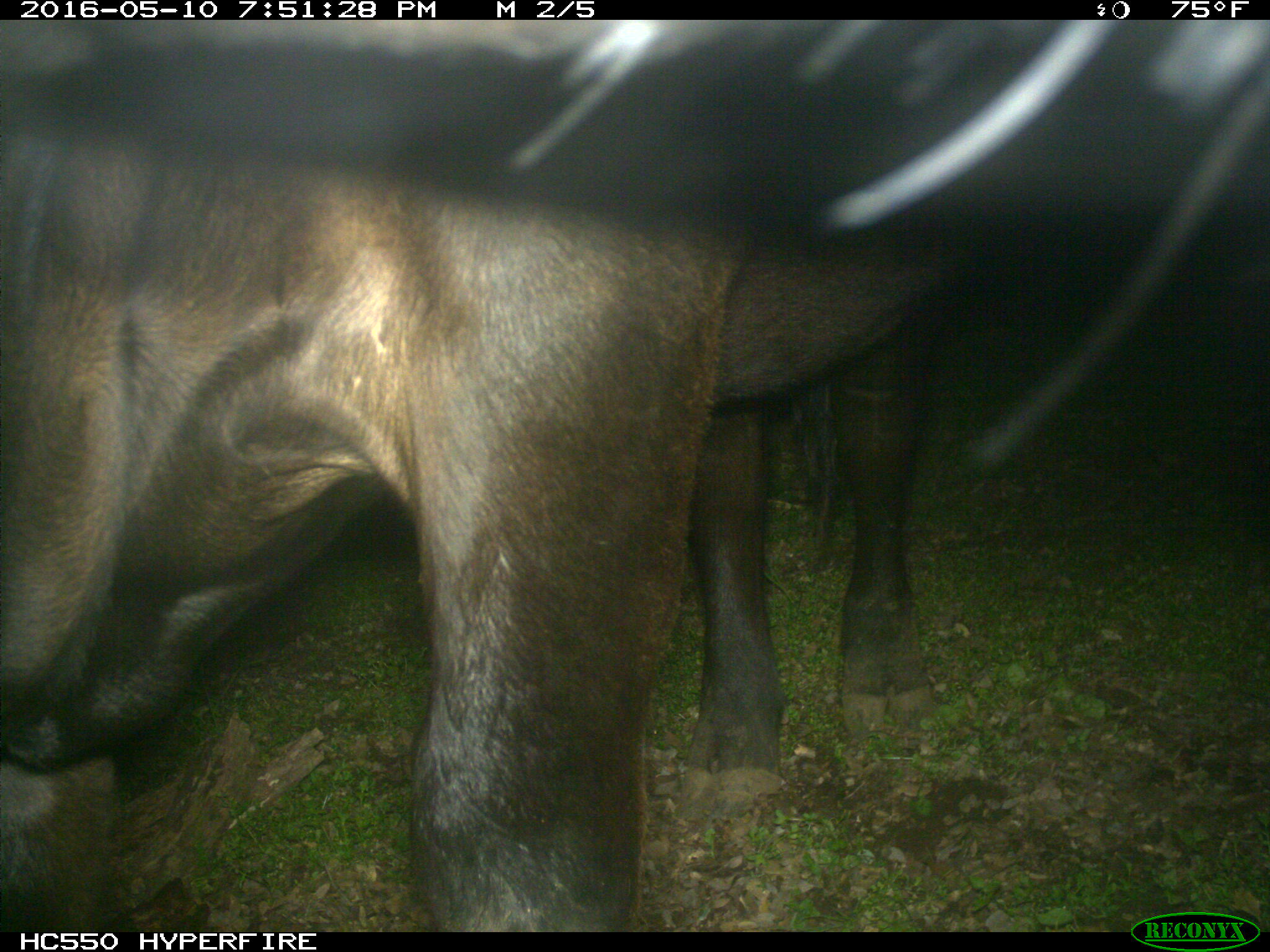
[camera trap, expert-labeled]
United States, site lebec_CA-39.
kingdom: Animalia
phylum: Chordata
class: Mammalia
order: Artiodactyla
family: Bovidae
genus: Bos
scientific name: Bos taurus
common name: domestic cow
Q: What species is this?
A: Bos taurus (domestic cow).